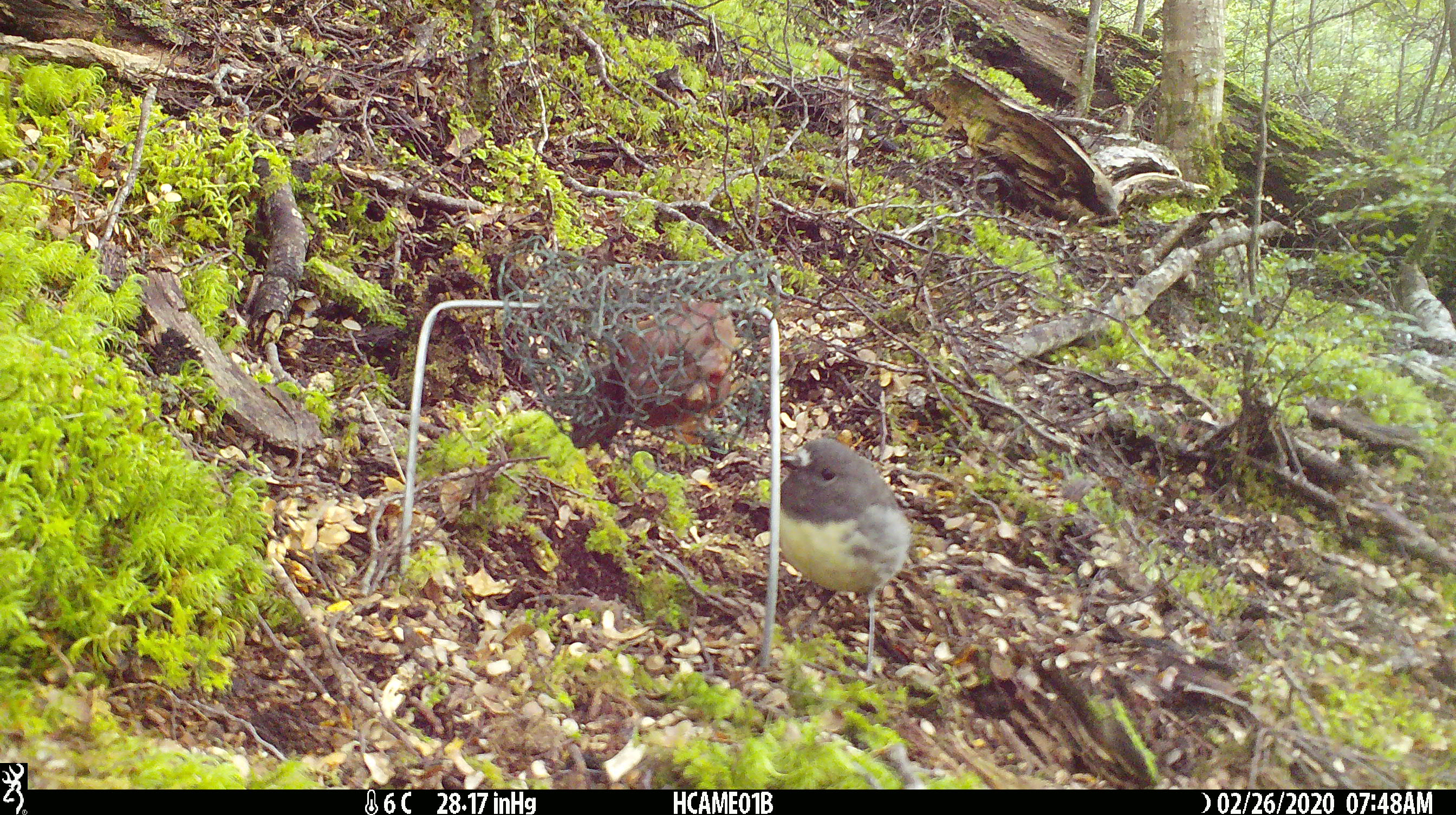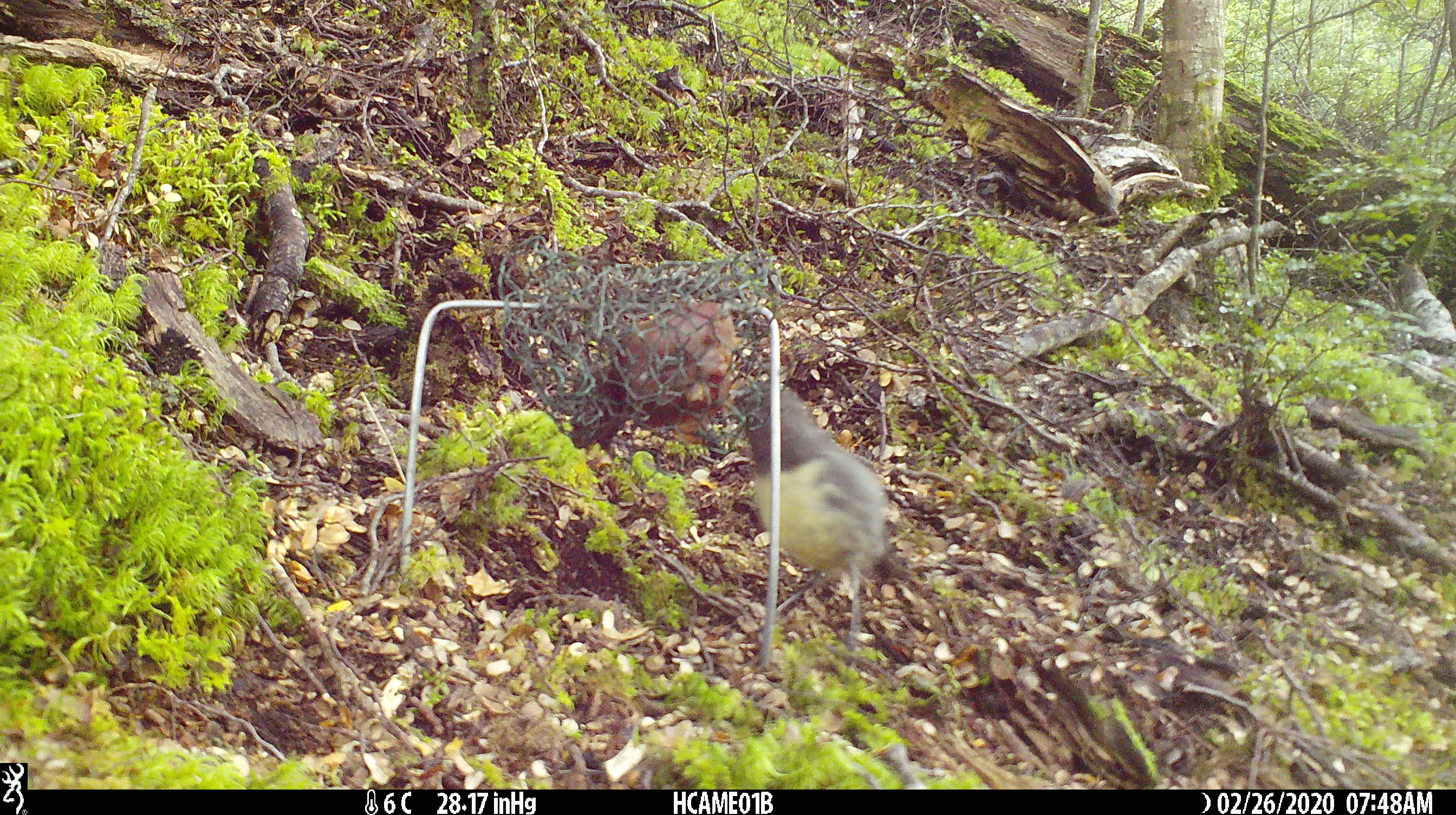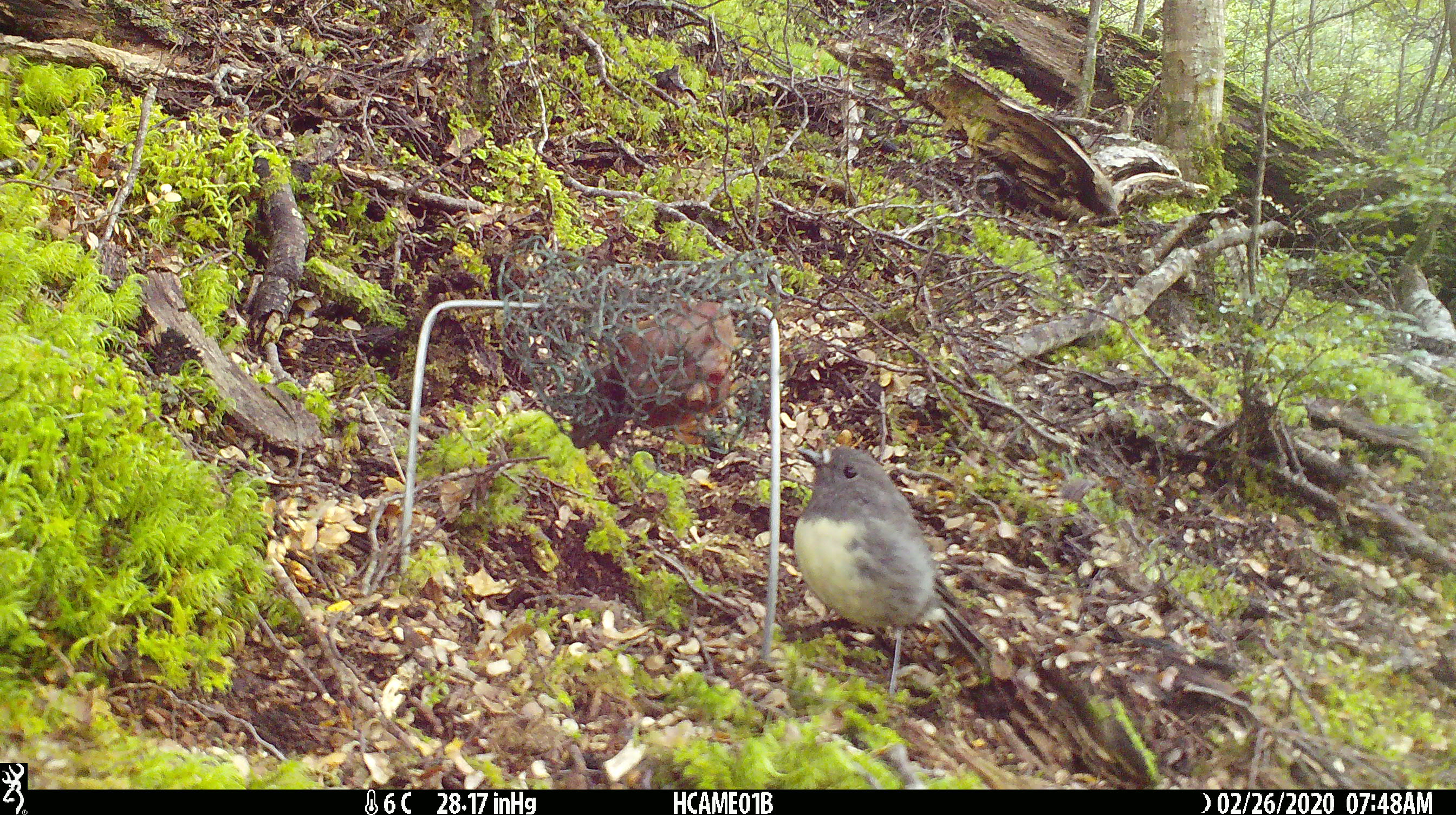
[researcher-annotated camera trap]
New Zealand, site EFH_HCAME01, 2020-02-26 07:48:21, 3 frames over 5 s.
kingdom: Animalia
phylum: Chordata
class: Aves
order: Passeriformes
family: Petroicidae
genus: Petroica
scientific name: Petroica australis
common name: new zealand robin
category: robin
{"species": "robin (new zealand robin) (Petroica australis)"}